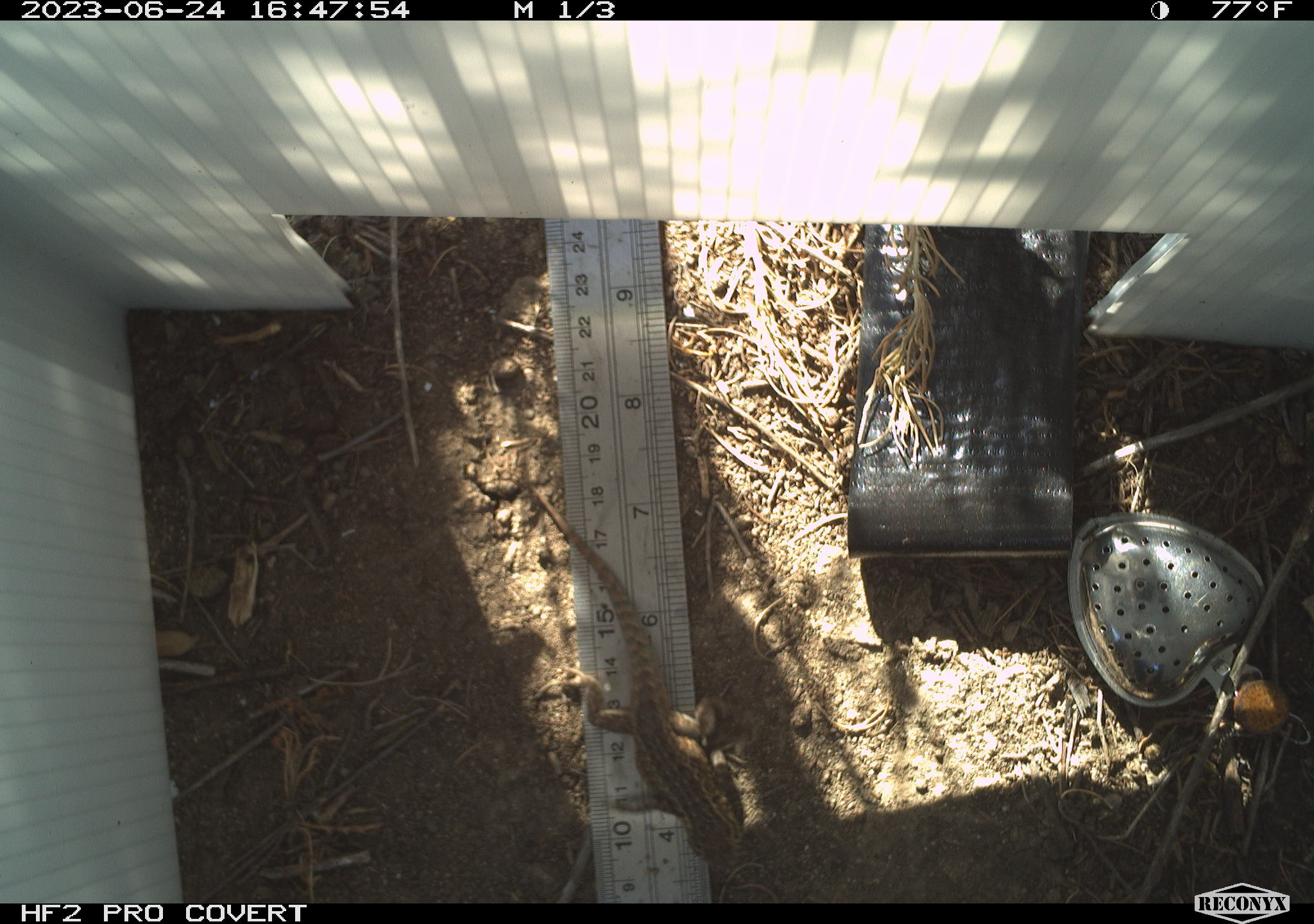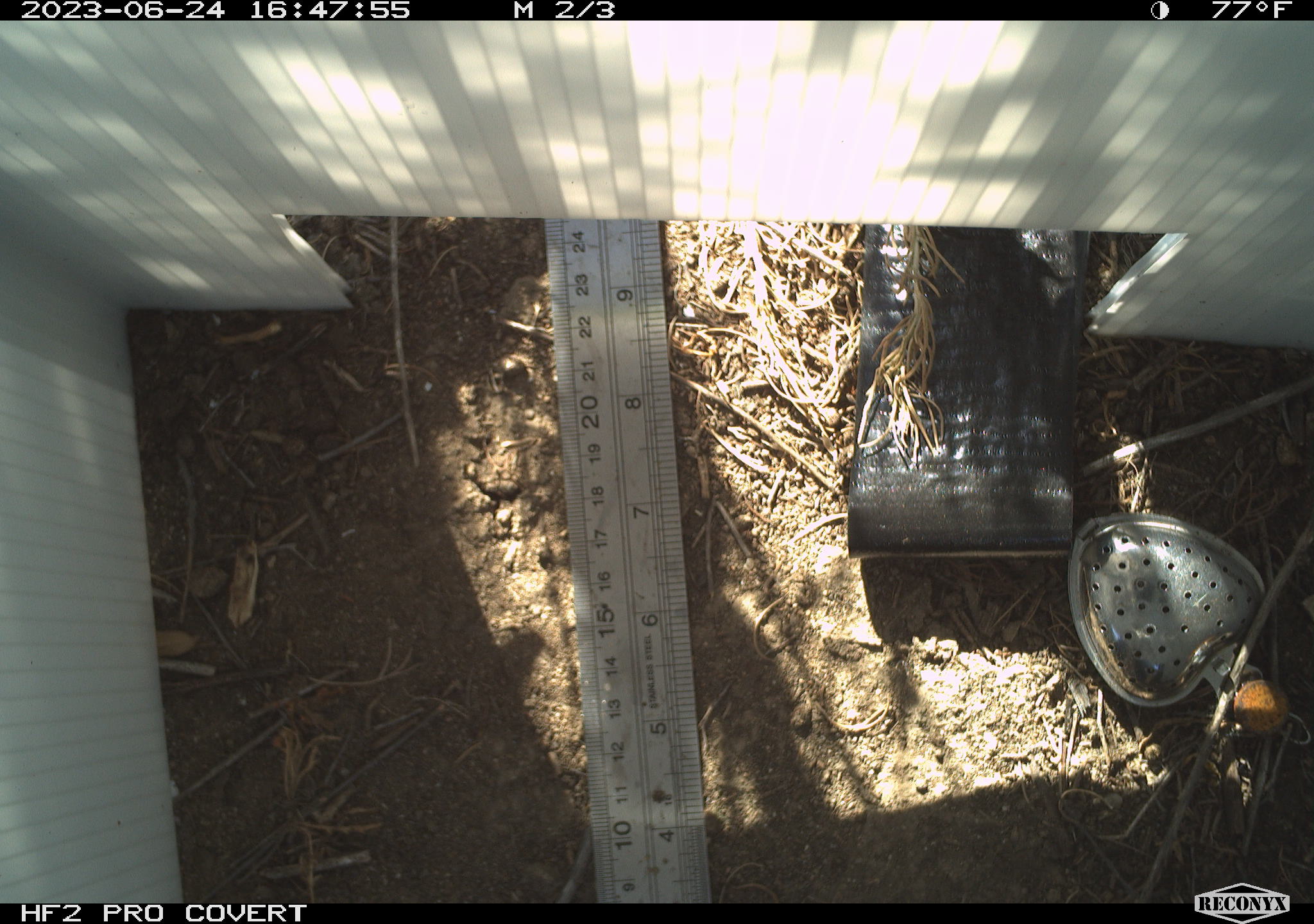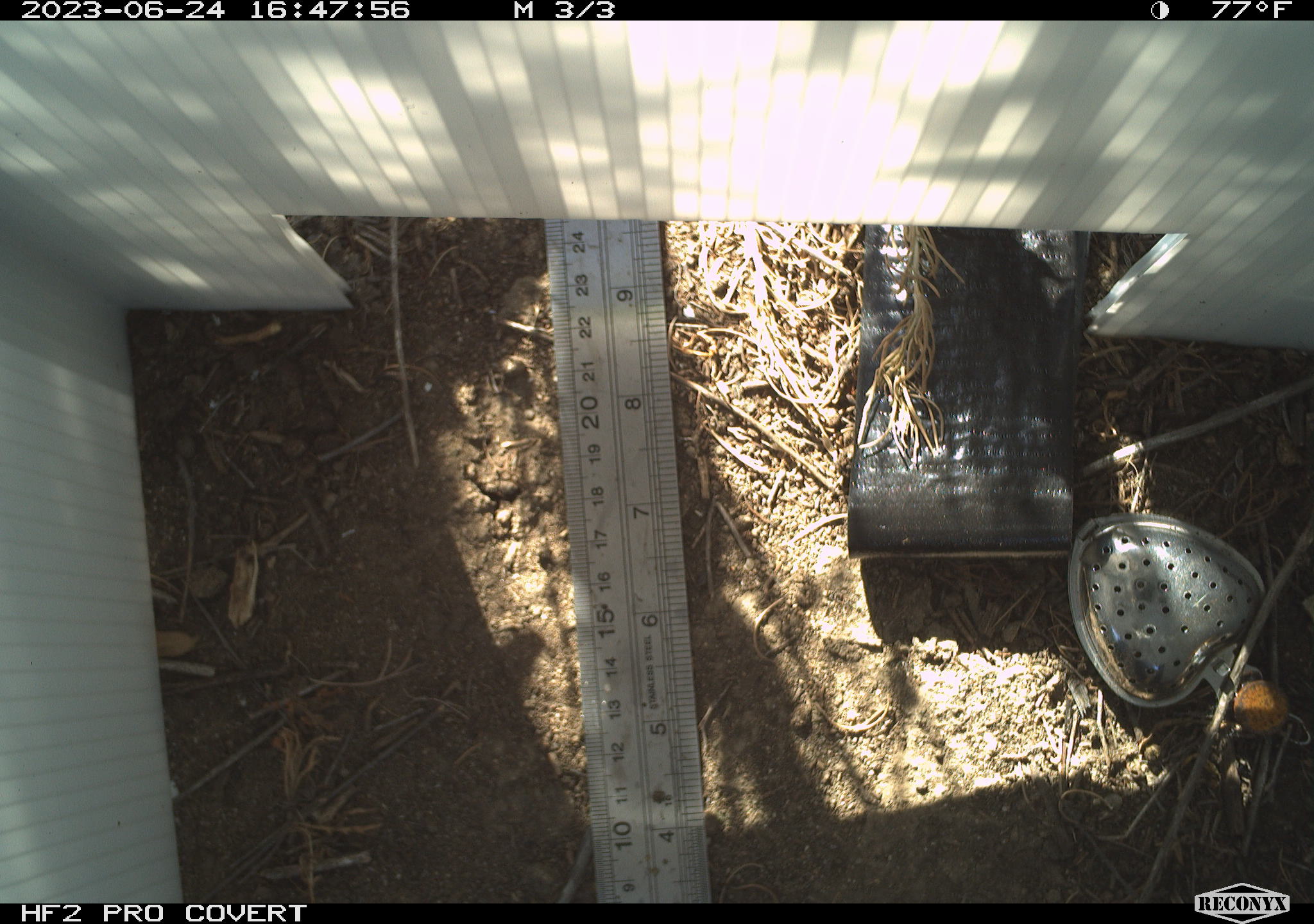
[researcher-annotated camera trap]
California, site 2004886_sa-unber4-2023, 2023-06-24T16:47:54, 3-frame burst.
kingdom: Animalia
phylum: Chordata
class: Reptilia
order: Squamata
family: Phrynosomatidae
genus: Uta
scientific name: Uta stansburiana elegans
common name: western side-blotched lizard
Western side-blotched lizard (Uta stansburiana elegans).